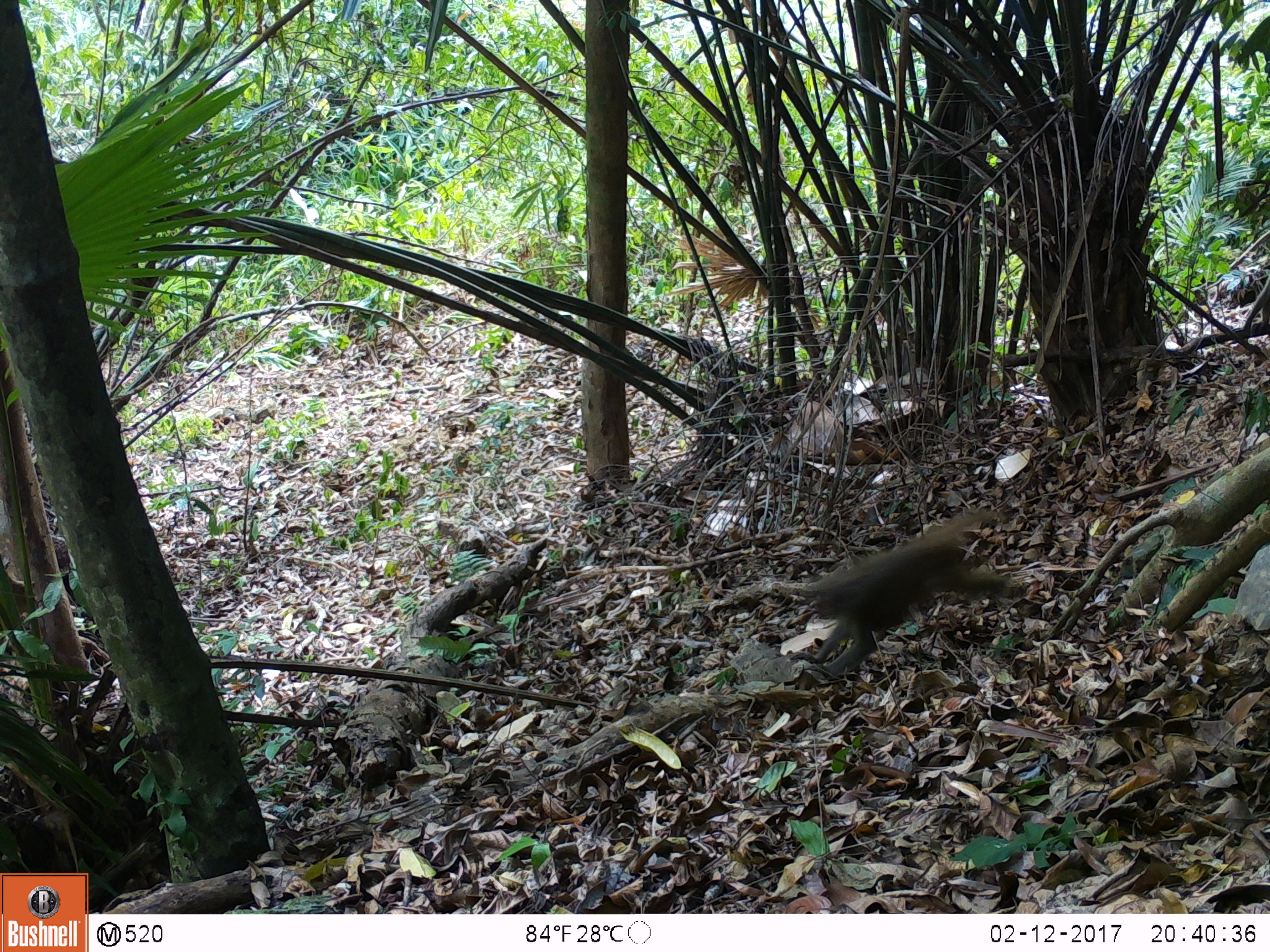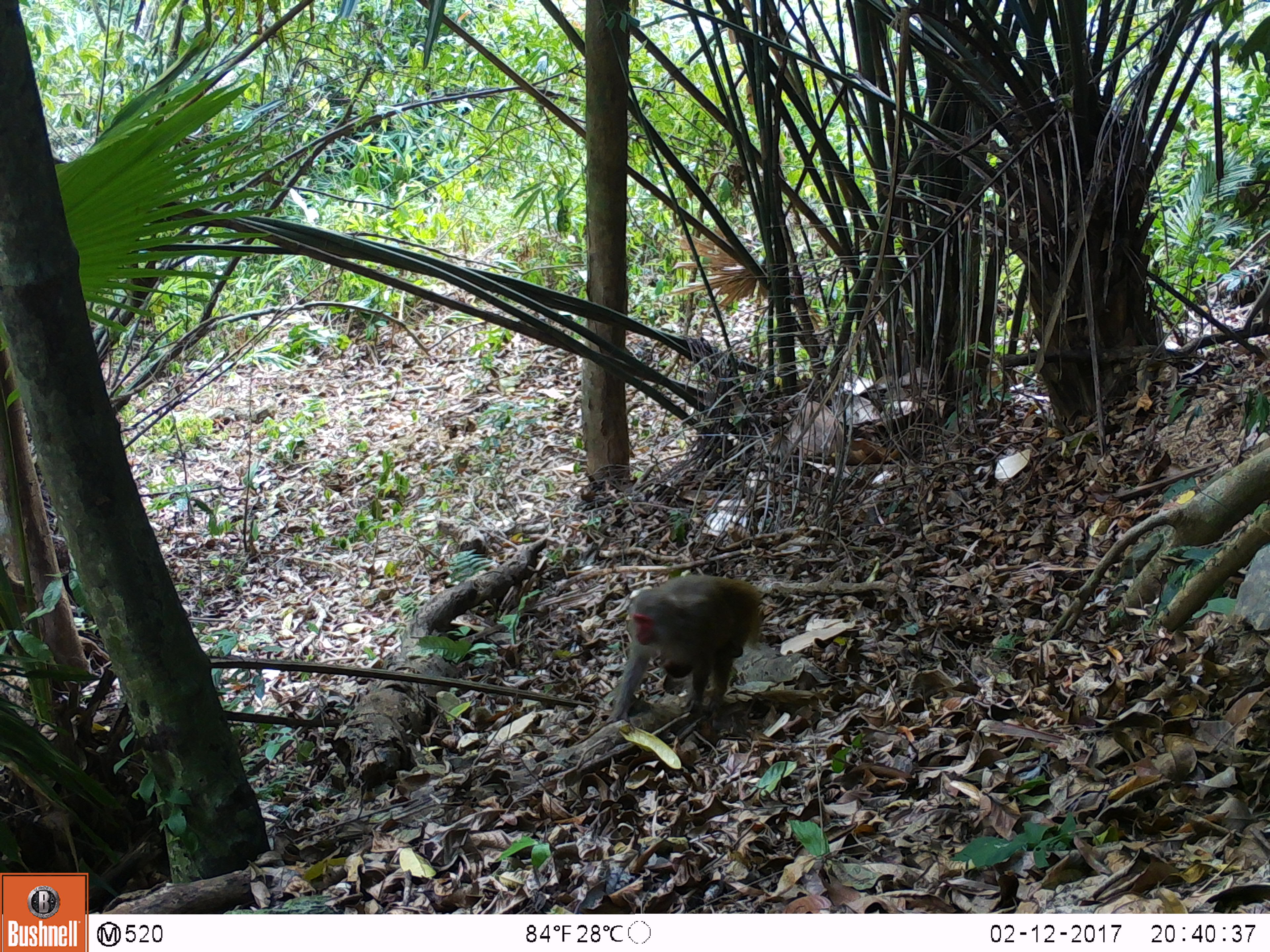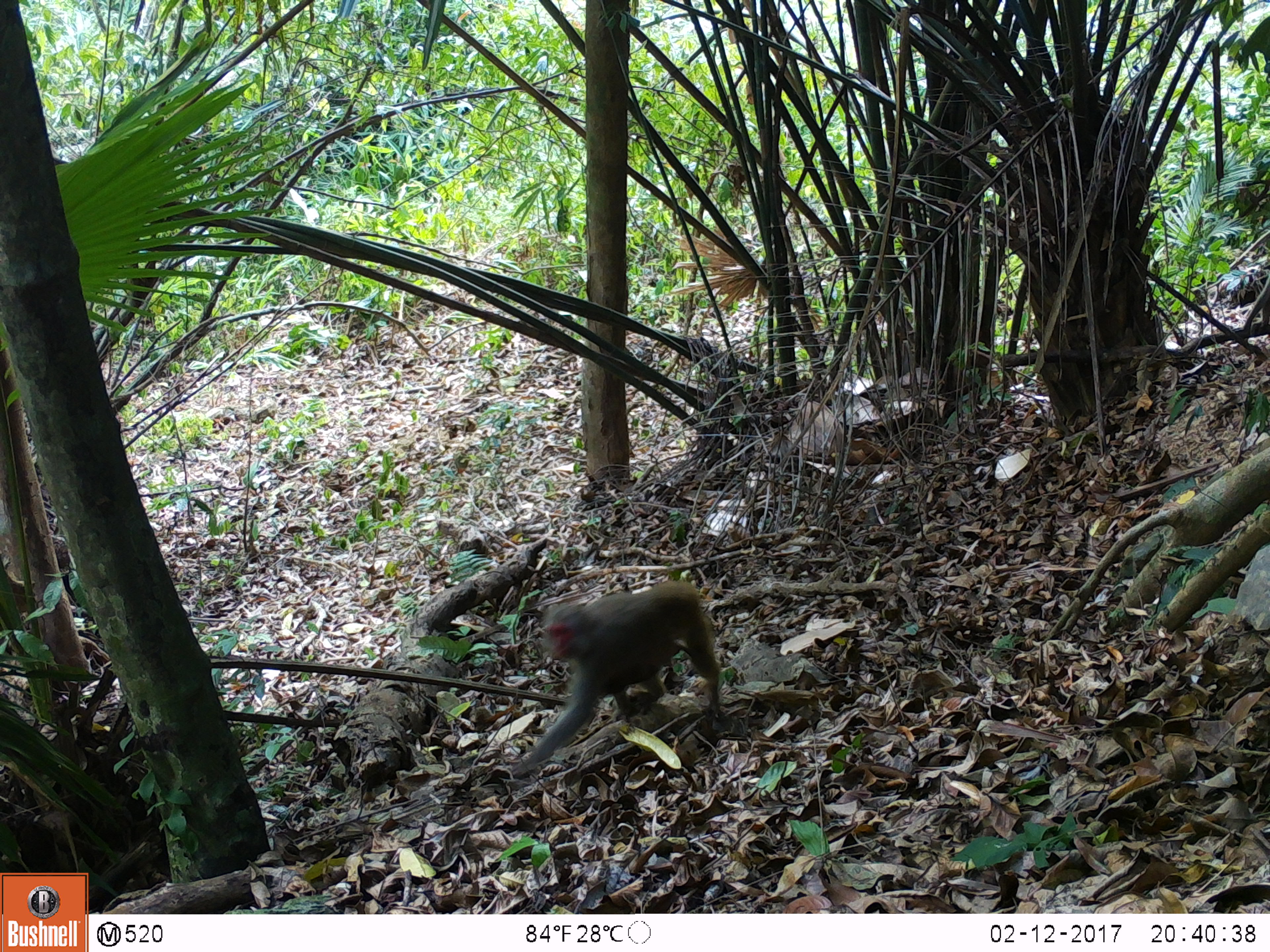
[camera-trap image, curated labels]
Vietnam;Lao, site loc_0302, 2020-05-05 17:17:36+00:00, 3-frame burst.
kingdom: Animalia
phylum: Chordata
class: Mammalia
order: Primates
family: Cercopithecidae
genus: Macaca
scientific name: Macaca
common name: macaques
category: assam or rhesus macaque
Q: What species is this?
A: Assam or rhesus macaque (macaques) (Macaca).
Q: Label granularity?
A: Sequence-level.